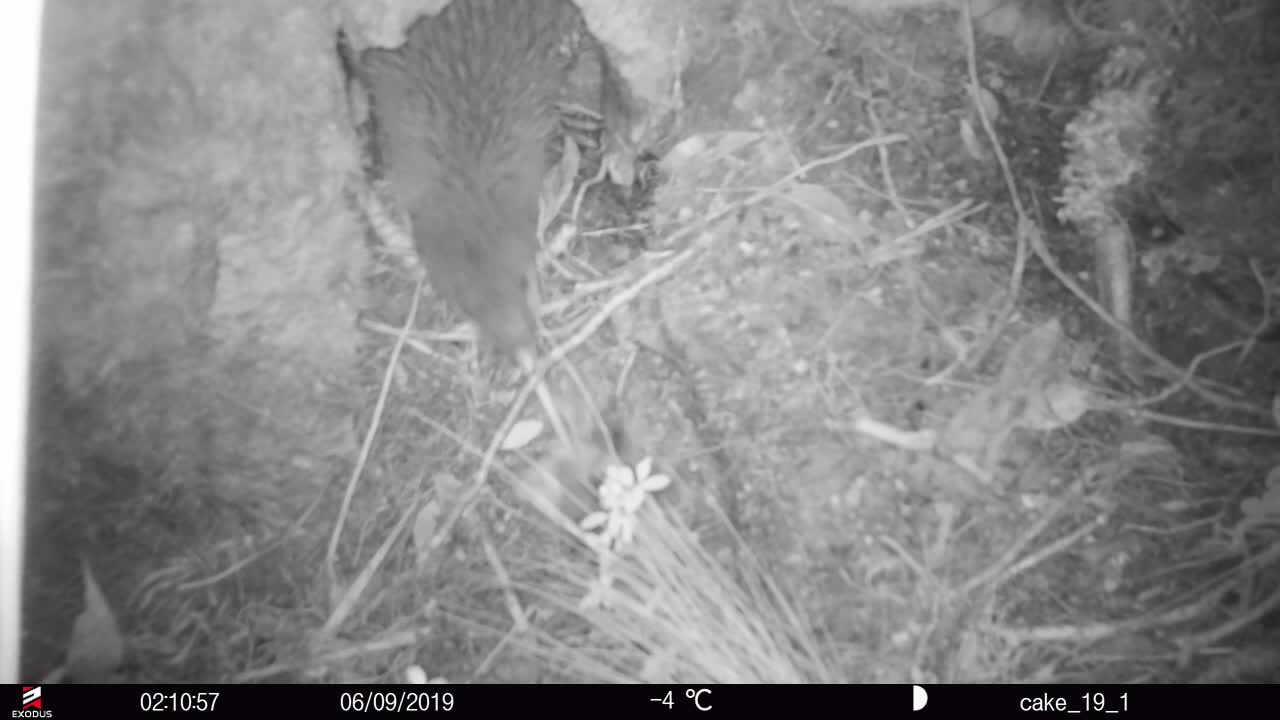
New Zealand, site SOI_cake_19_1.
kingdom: Animalia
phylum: Chordata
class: Aves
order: Apterygiformes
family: Apterygidae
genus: Apteryx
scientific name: Apteryx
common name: kiwi